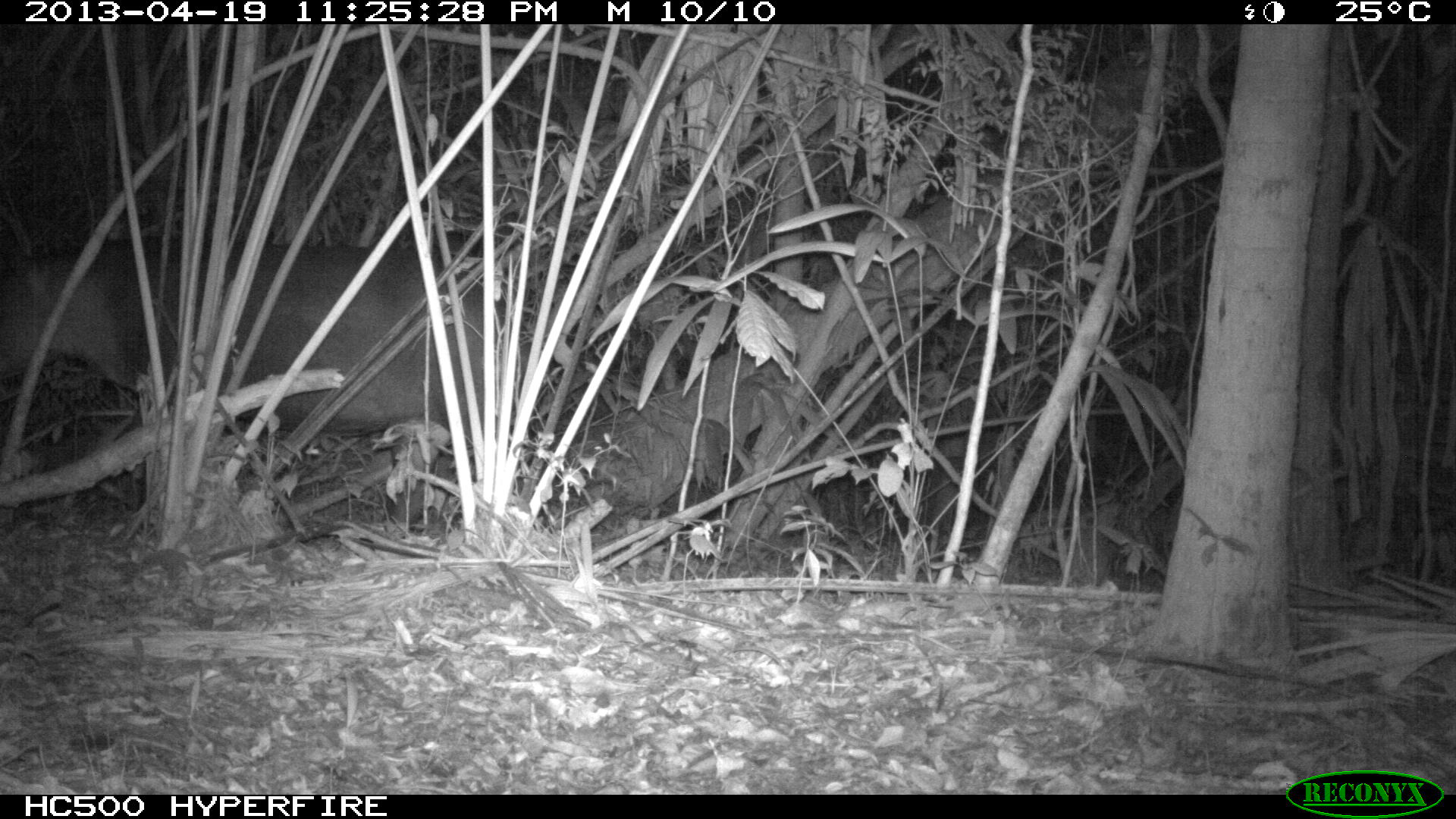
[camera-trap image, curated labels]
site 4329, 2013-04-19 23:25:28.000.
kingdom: Animalia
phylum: Chordata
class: Mammalia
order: Perissodactyla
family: Tapiridae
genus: Tapirus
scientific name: Tapirus bairdii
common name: baird's tapir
Tapirus bairdii (baird's tapir), count 1.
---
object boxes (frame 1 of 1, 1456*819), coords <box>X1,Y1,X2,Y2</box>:
tapirus bairdii: <box>0,231,515,527</box>